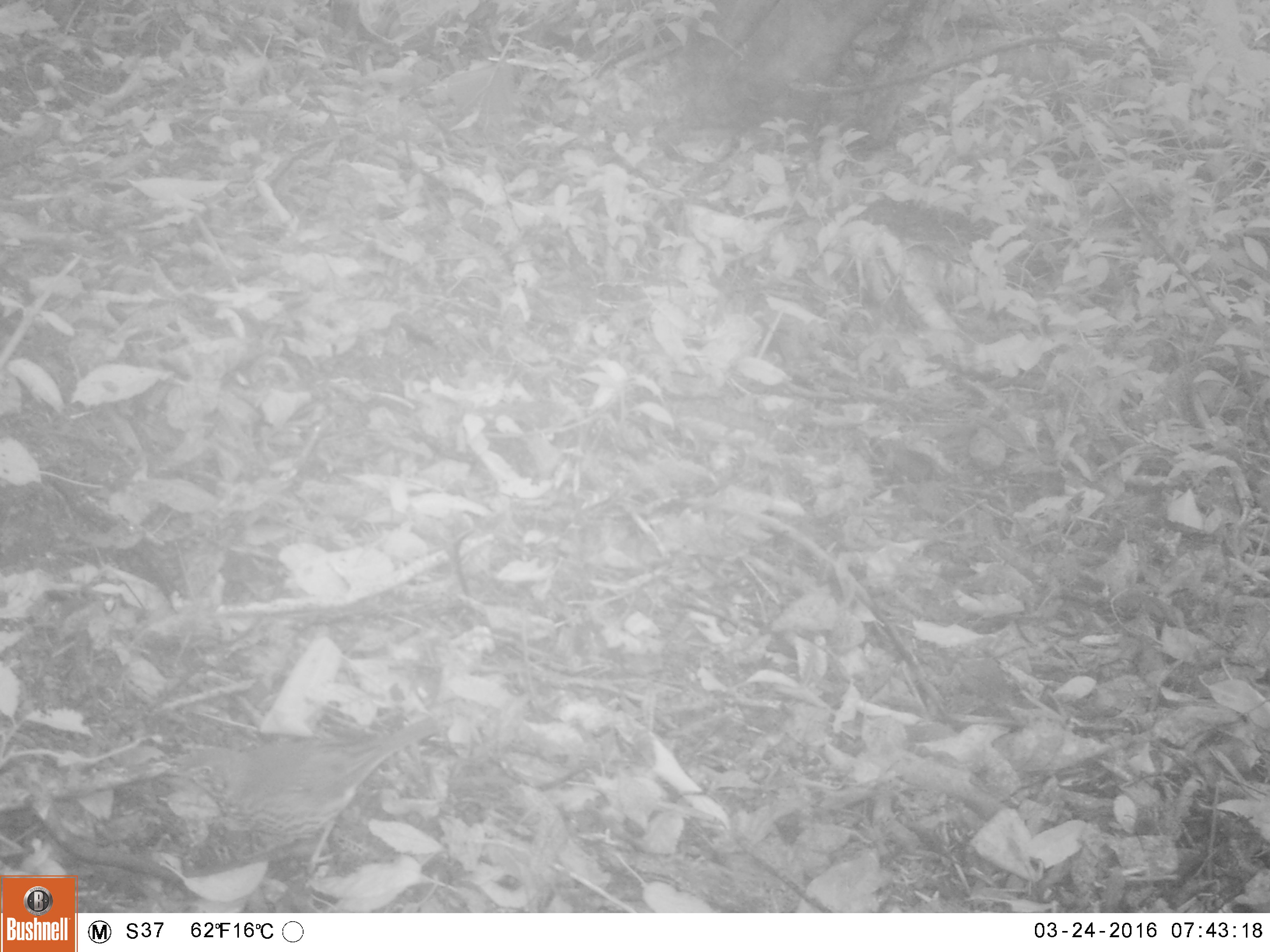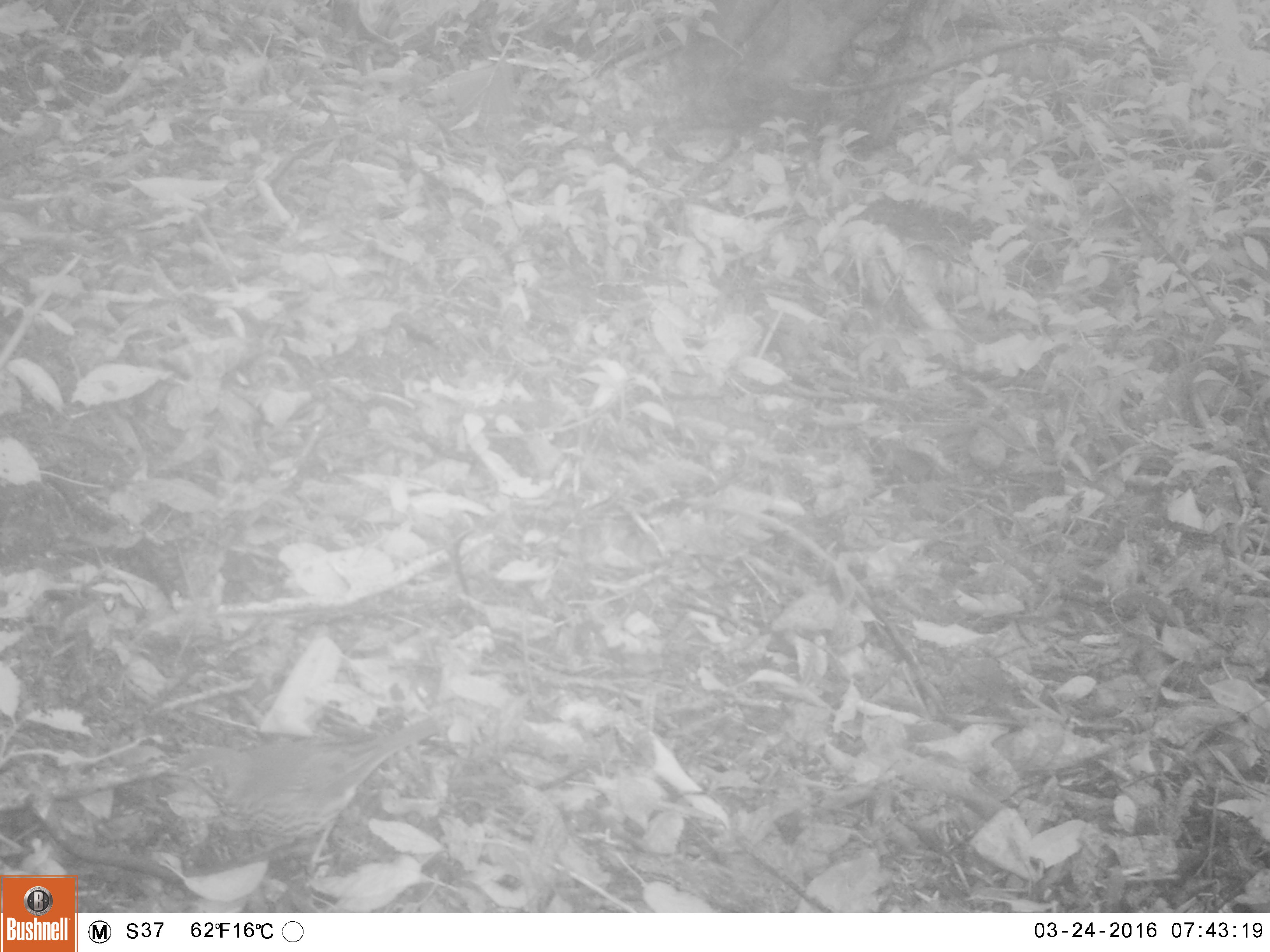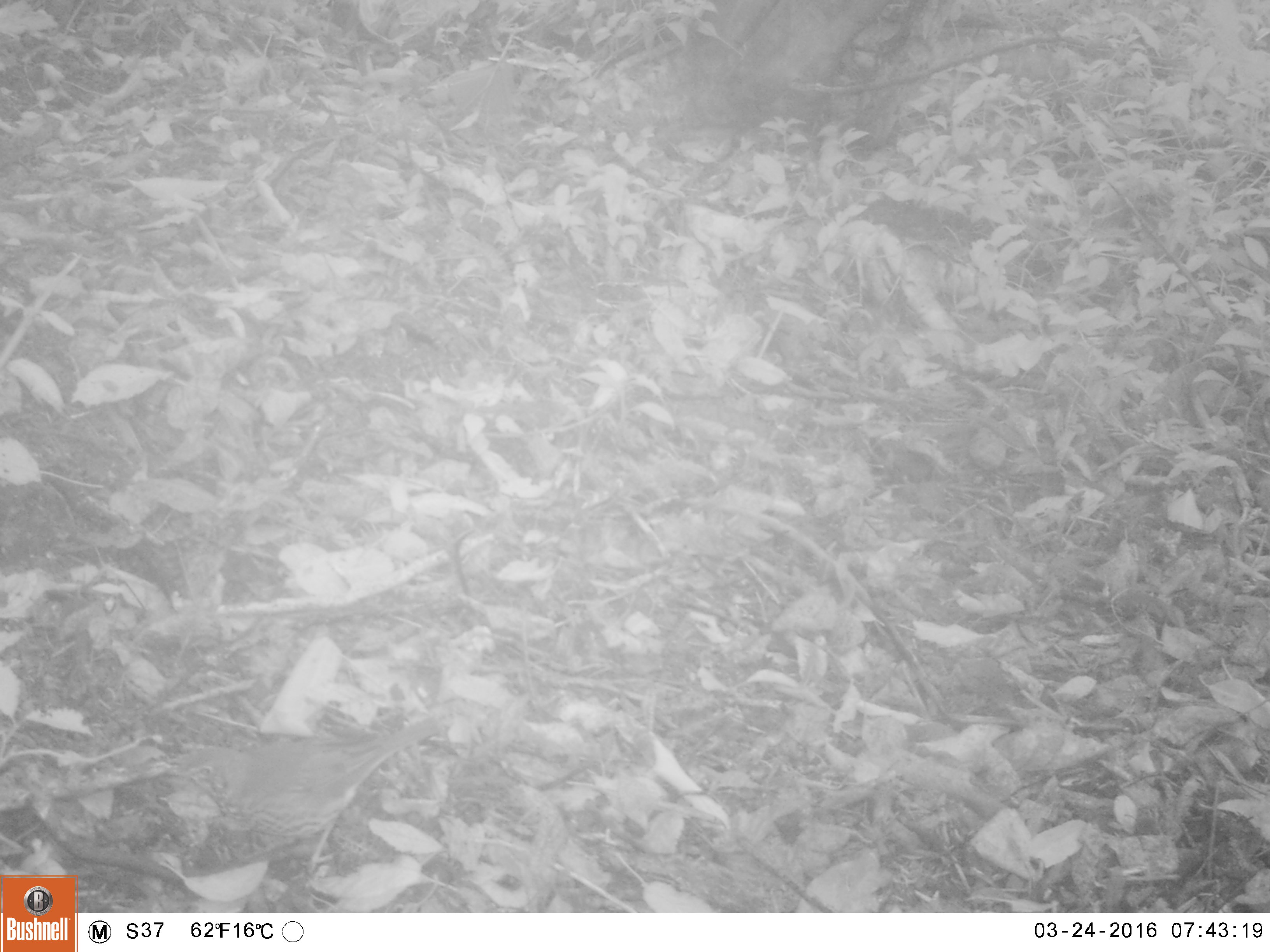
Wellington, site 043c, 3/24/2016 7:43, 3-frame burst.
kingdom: Animalia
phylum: Chordata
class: Aves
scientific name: Aves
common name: bird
Bird (Aves).